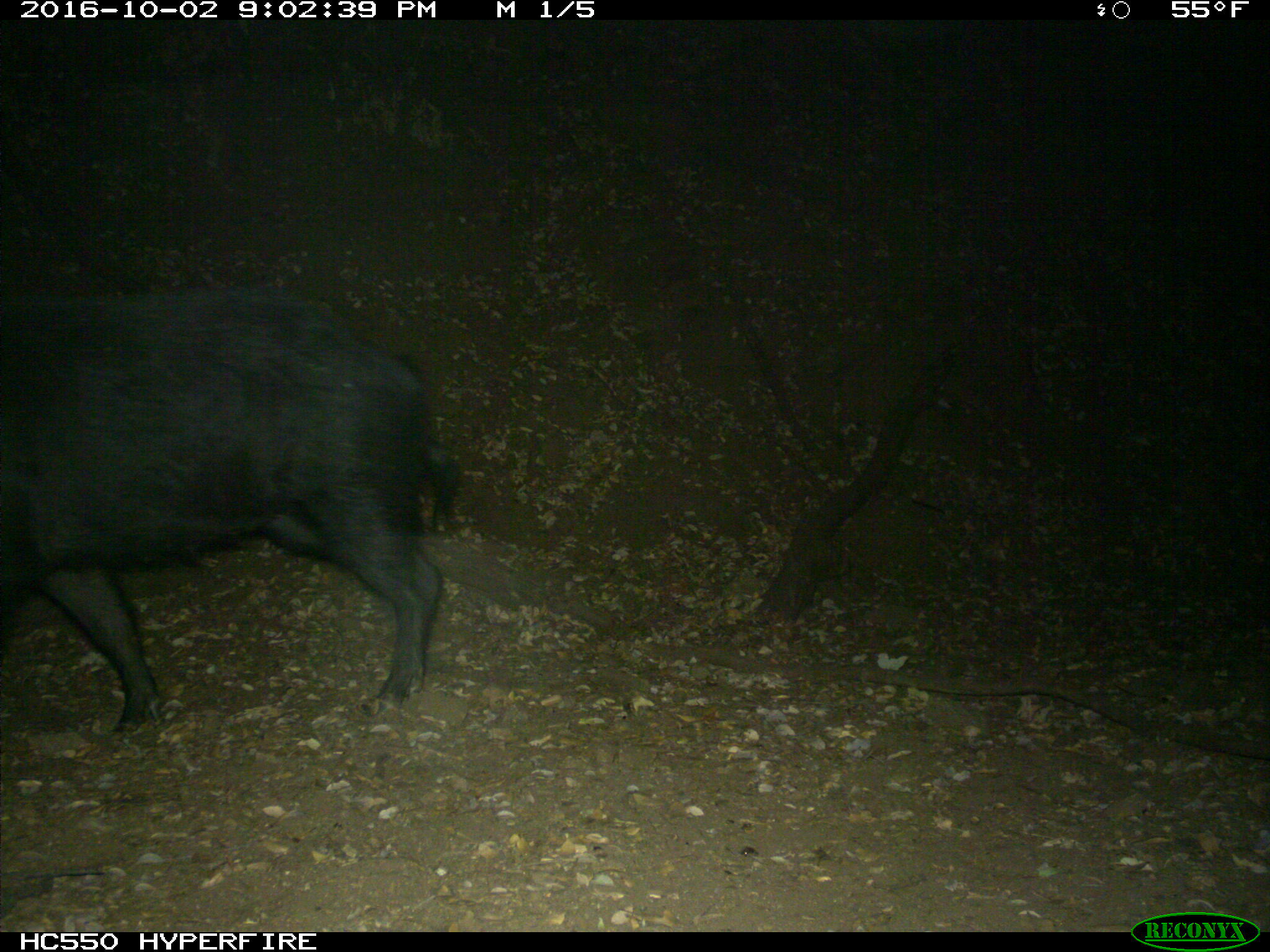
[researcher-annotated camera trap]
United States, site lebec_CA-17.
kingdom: Animalia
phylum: Chordata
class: Mammalia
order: Artiodactyla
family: Suidae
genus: Sus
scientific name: Sus scrofa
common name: wild boar